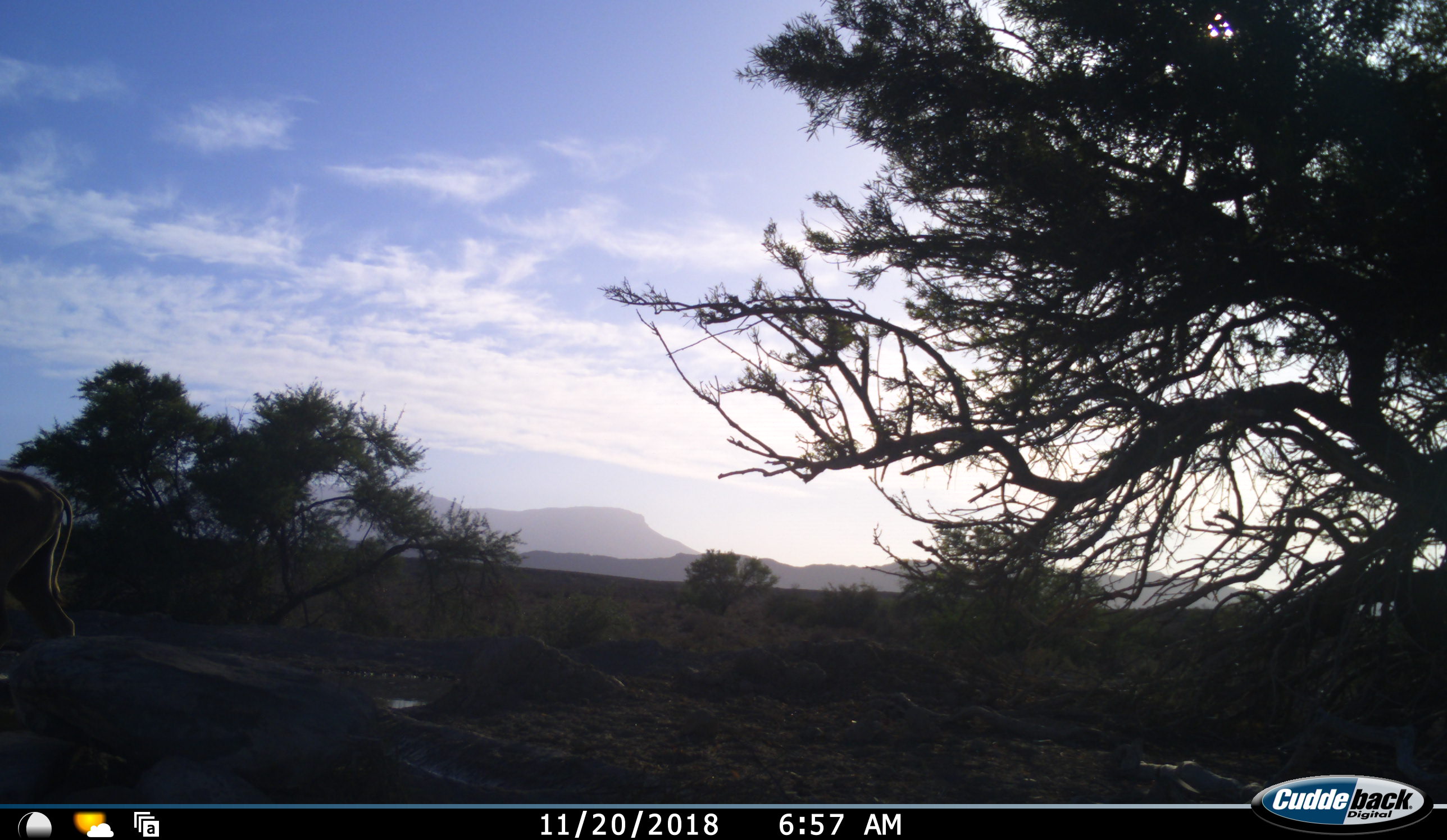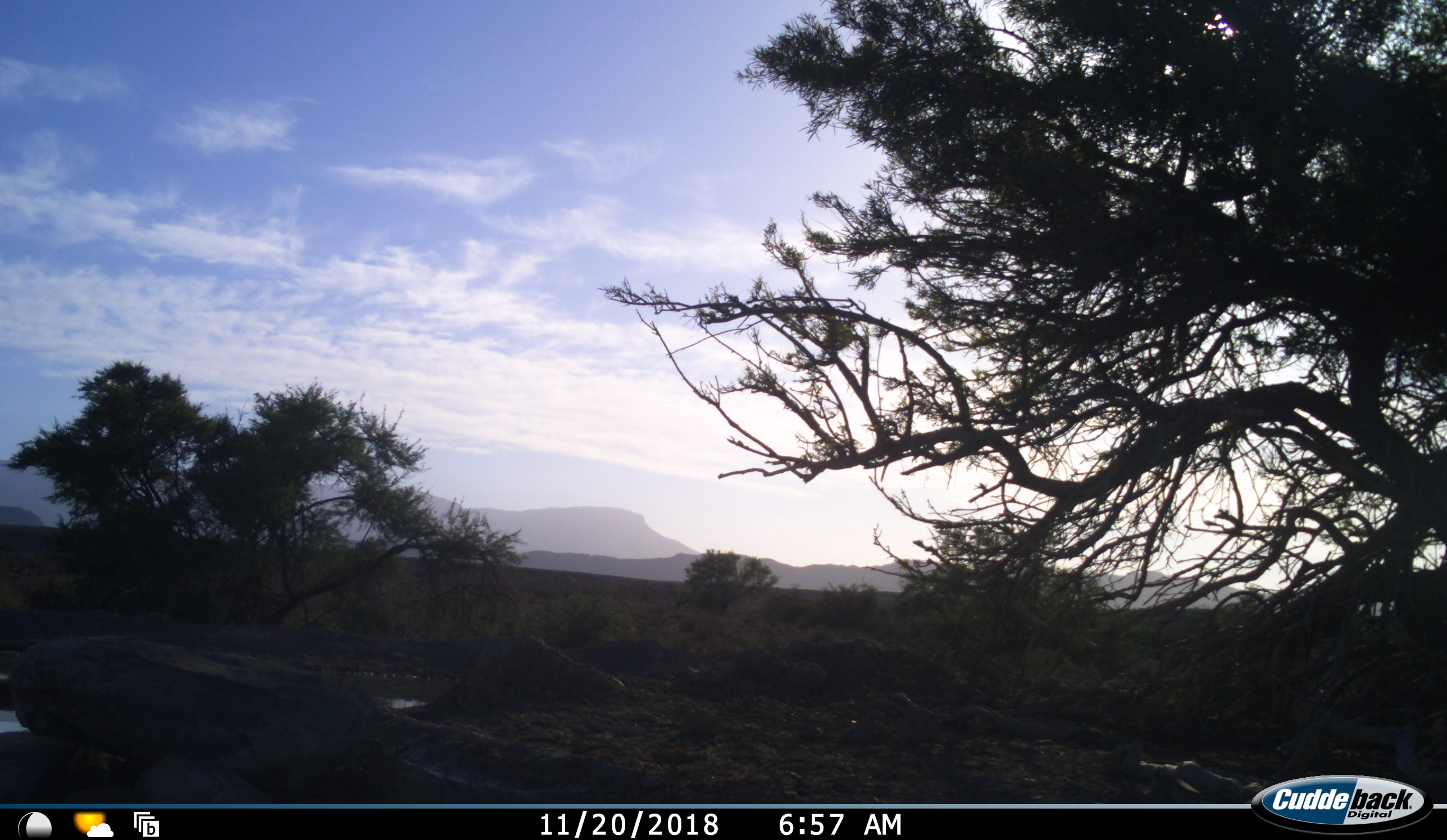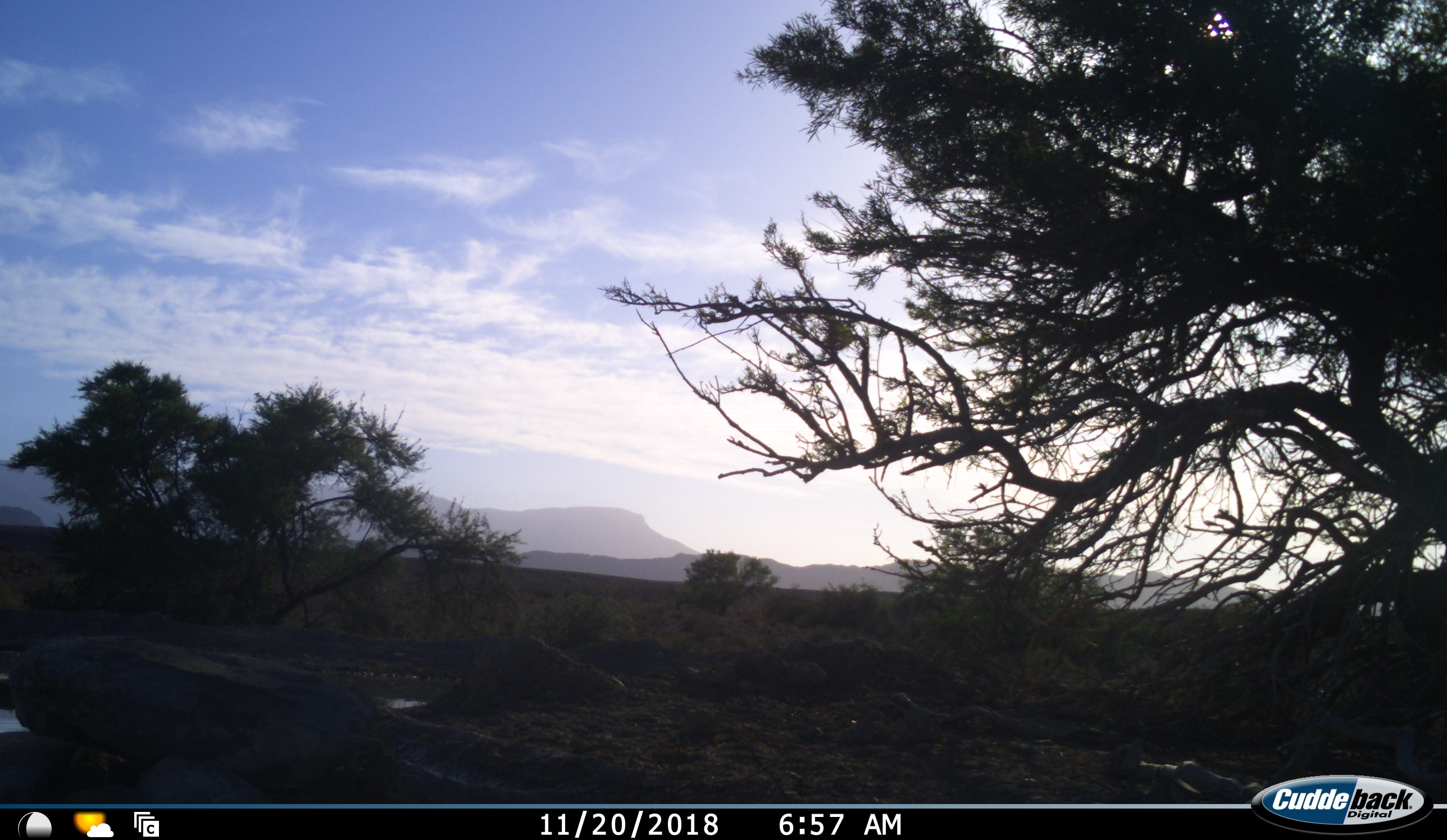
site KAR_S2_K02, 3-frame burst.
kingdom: Animalia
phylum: Chordata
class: Mammalia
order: Artiodactyla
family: Bovidae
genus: Tragelaphus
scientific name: Tragelaphus oryx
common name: eland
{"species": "eland (Tragelaphus oryx)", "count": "1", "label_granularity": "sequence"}